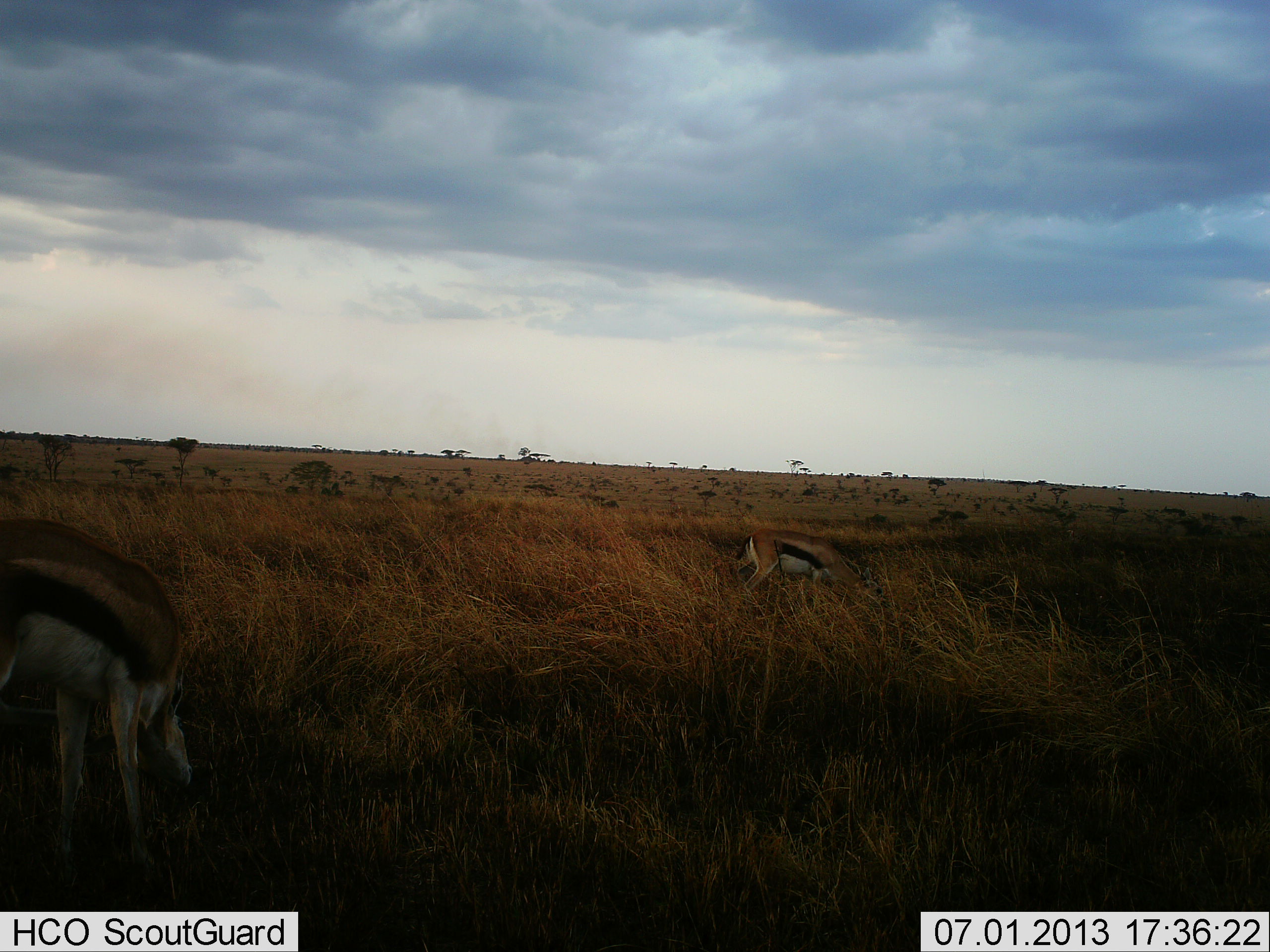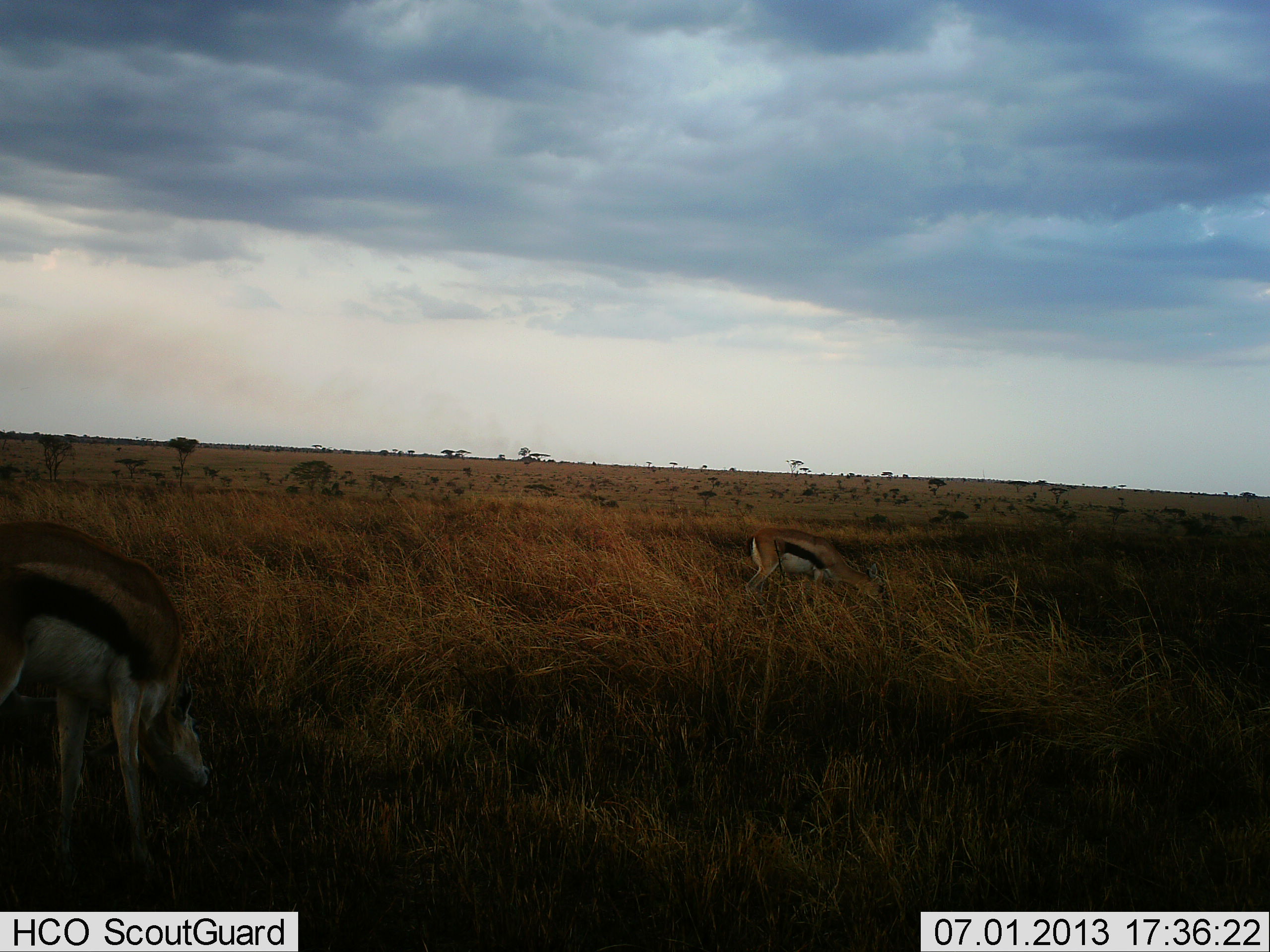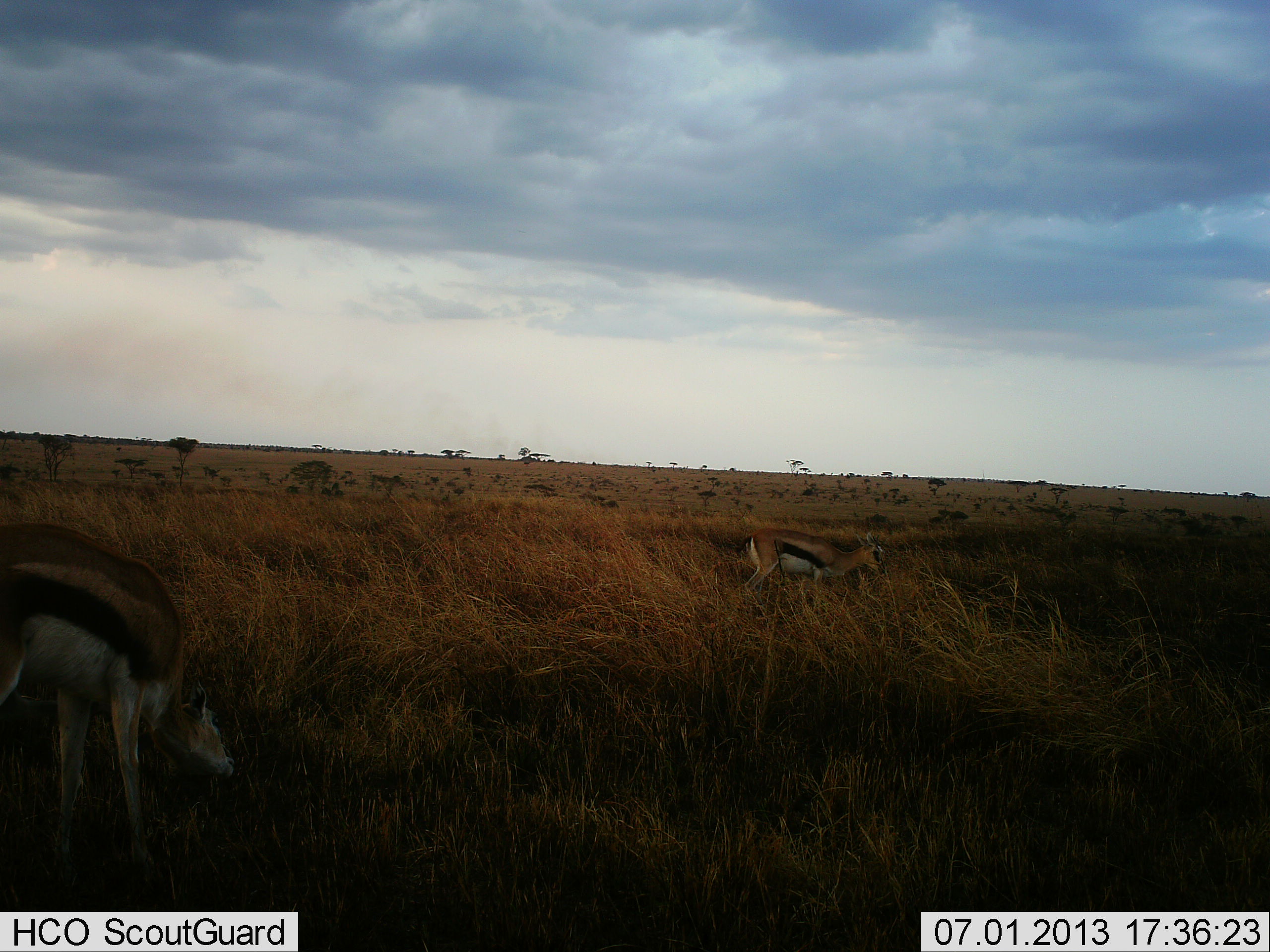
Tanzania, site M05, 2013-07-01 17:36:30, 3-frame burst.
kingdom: Animalia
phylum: Chordata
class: Mammalia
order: Artiodactyla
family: Bovidae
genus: Eudorcas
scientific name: Eudorcas thomsonii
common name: thomson's gazelle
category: gazellethomsons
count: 2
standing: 48%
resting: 0%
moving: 0%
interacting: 0%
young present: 0%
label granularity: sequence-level